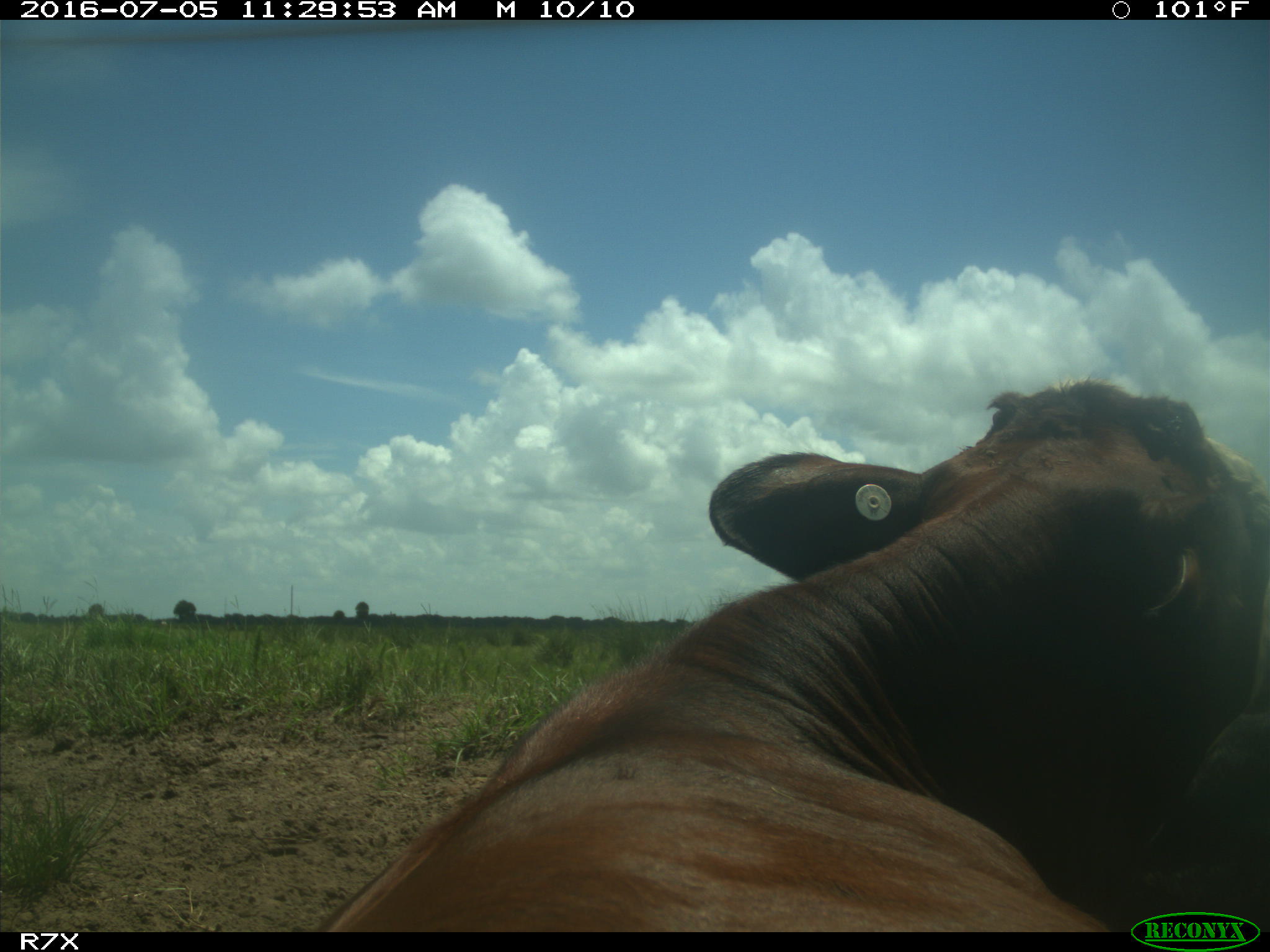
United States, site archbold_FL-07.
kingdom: Animalia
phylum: Chordata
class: Mammalia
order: Artiodactyla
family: Bovidae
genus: Bos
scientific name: Bos taurus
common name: domestic cow